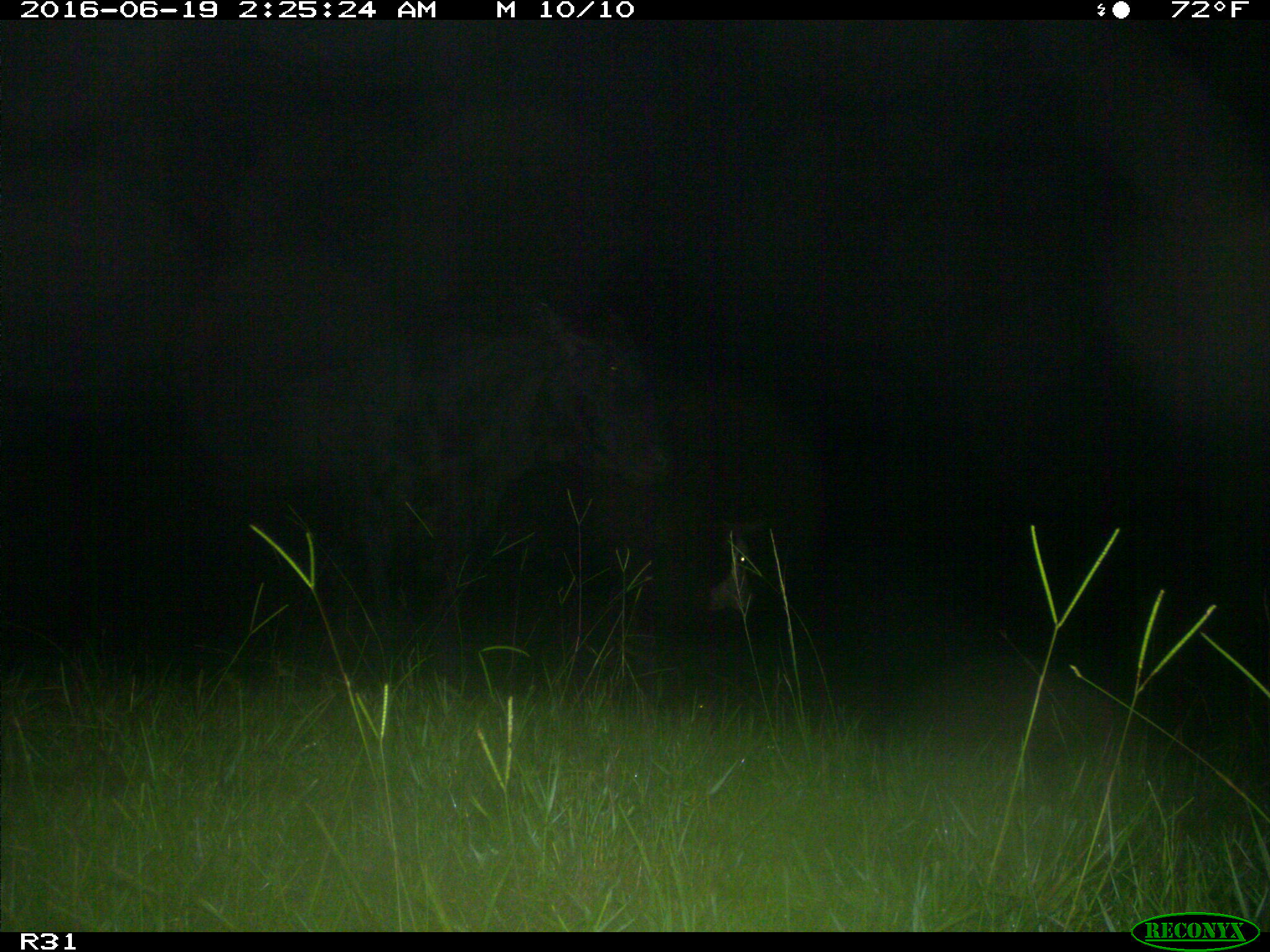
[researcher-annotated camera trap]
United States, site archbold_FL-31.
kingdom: Animalia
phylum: Chordata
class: Mammalia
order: Artiodactyla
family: Bovidae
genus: Bos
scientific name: Bos taurus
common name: domestic cow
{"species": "Bos taurus (domestic cow)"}